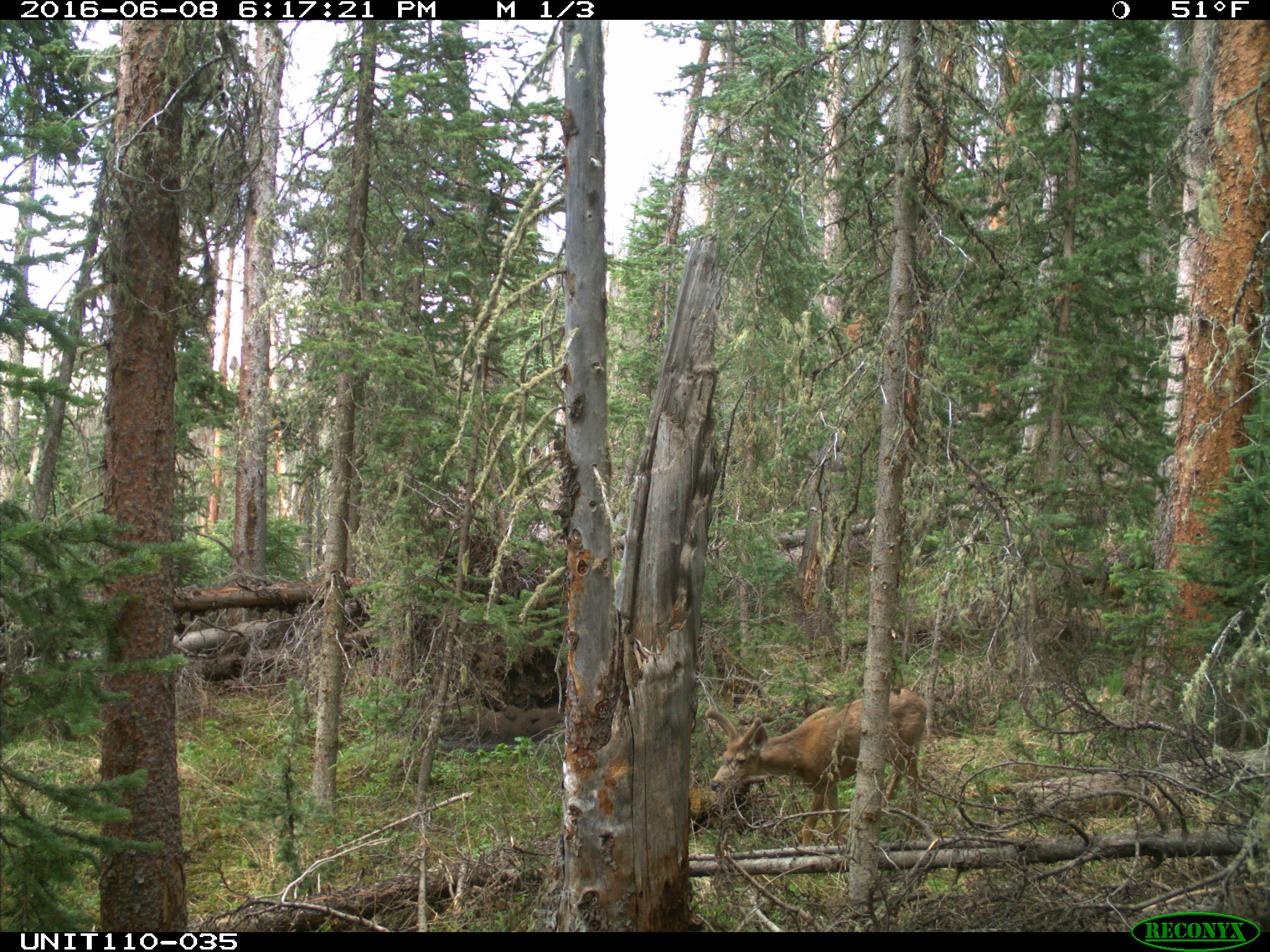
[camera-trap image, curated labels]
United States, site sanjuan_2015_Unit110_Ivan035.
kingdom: Animalia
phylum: Chordata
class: Mammalia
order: Artiodactyla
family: Cervidae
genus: Odocoileus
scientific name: Odocoileus hemionus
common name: mule deer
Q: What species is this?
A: Odocoileus hemionus (mule deer).